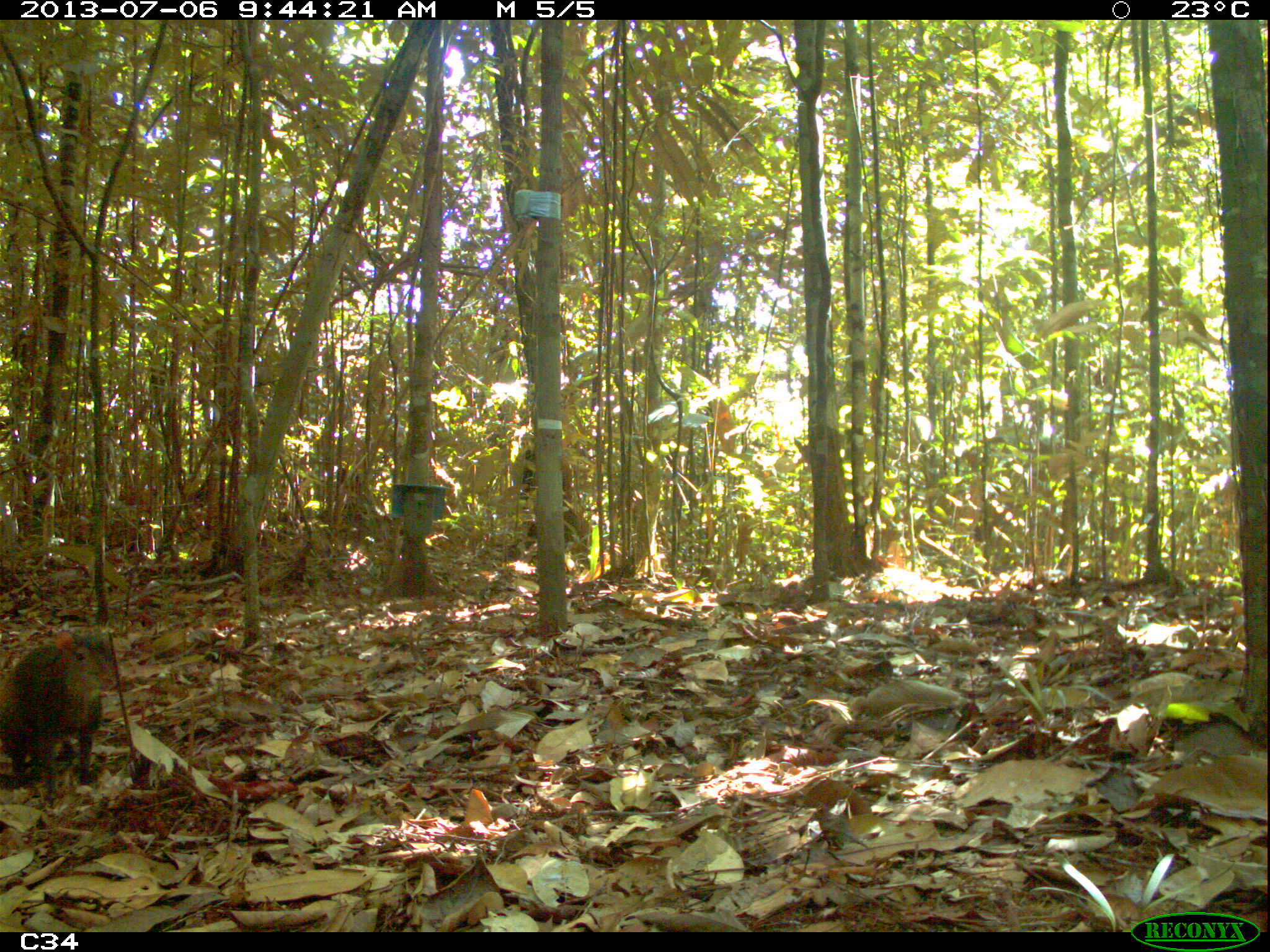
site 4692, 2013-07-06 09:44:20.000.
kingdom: Animalia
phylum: Chordata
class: Mammalia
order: Rodentia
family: Dasyproctidae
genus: Dasyprocta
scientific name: Dasyprocta leporina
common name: red-rumped agouti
Dasyprocta leporina (red-rumped agouti), count 1, age adult.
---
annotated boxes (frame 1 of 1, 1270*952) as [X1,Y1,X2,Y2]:
dasyprocta leporina: [1,627,101,784]